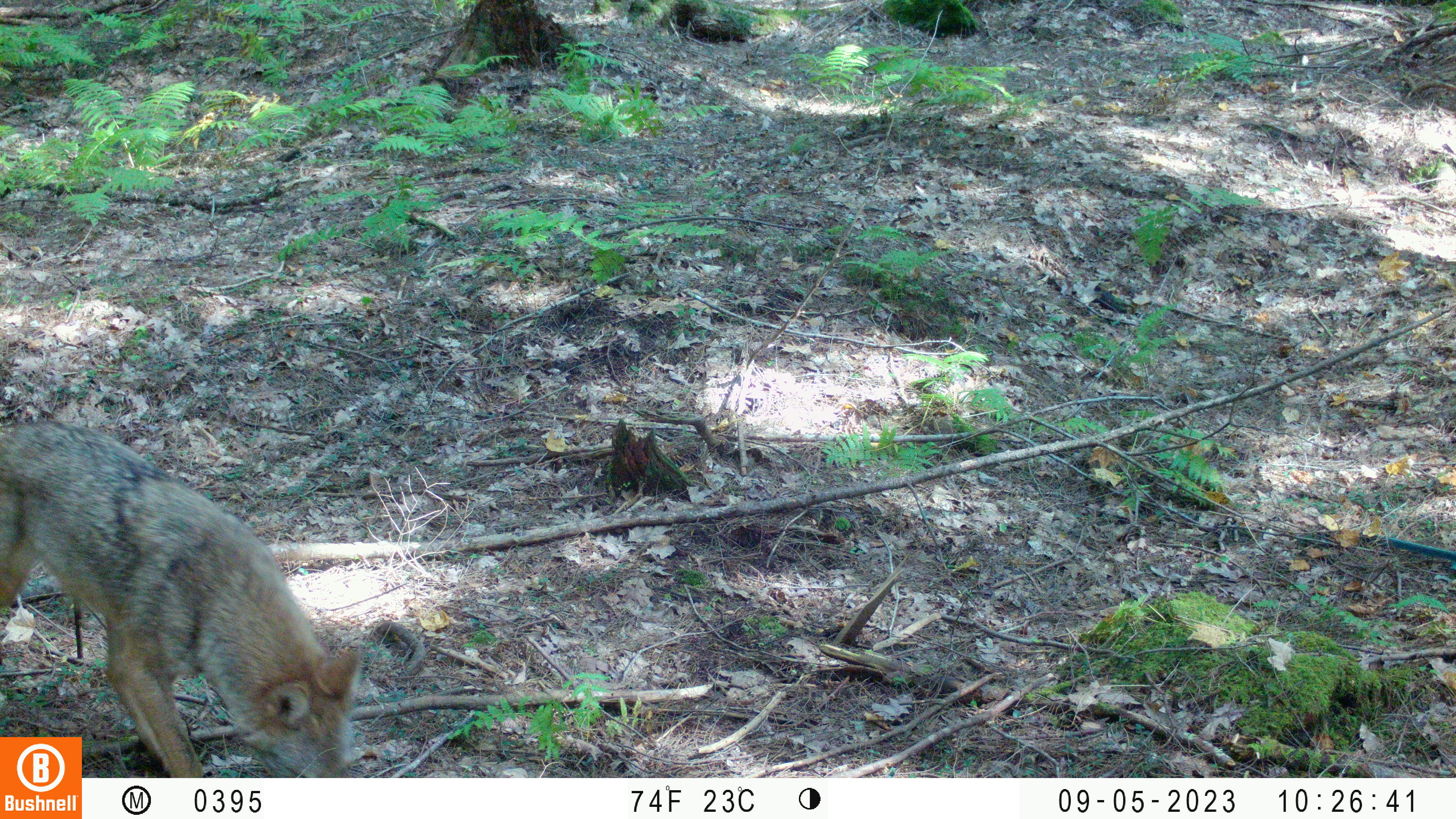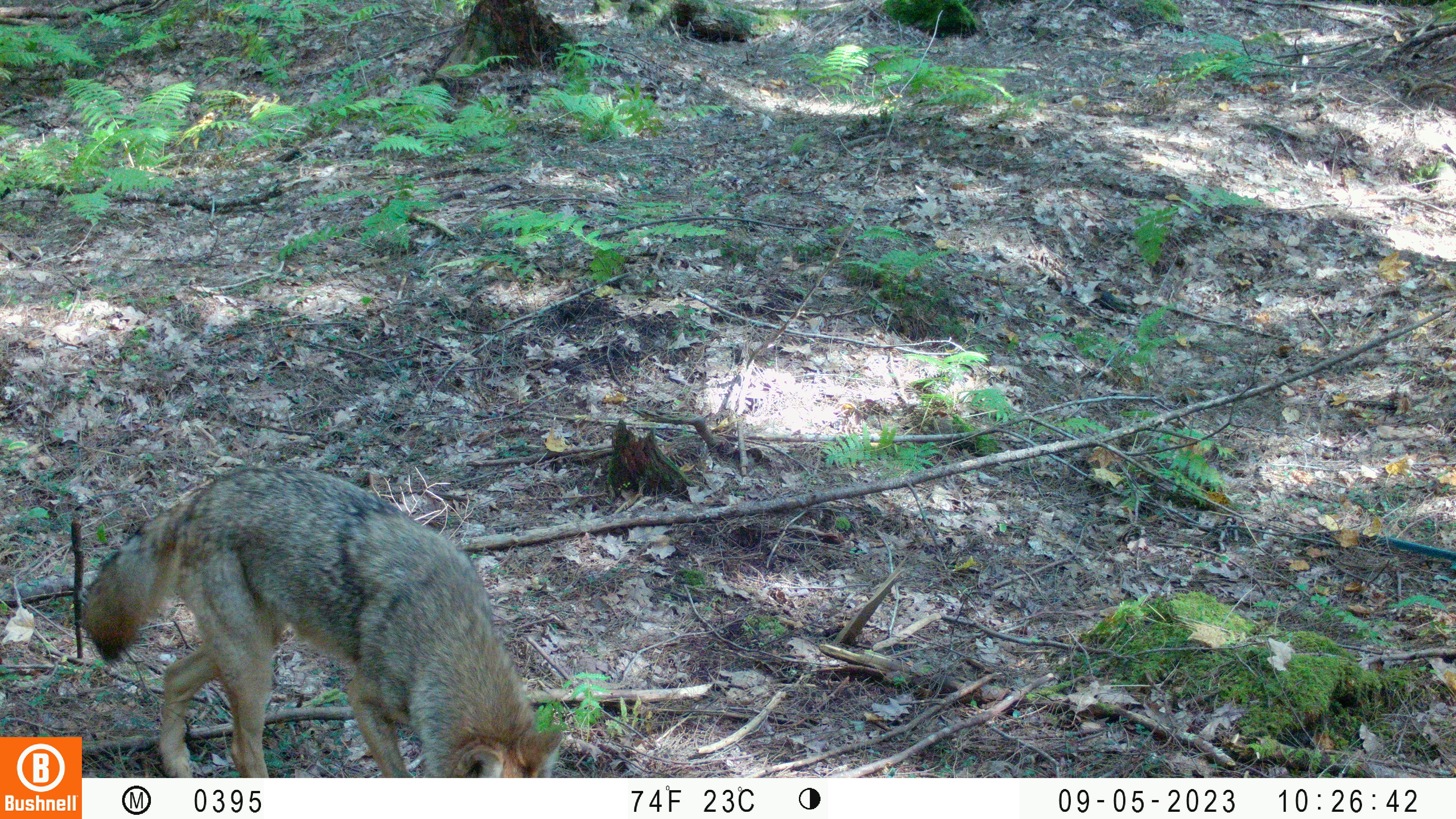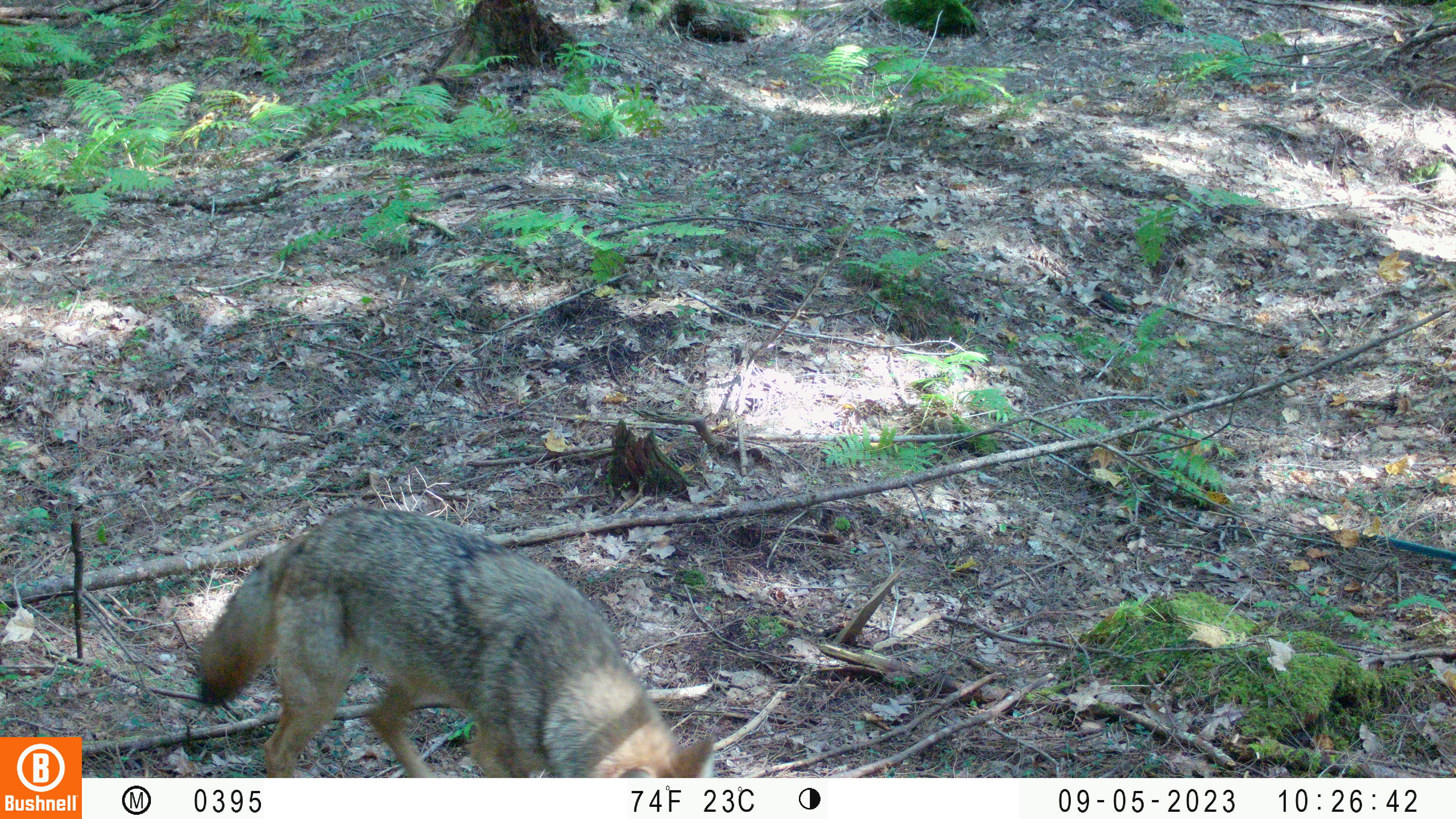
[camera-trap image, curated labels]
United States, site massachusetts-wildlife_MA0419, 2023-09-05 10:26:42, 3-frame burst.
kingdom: Animalia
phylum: Chordata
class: Mammalia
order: Carnivora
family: Canidae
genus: Canis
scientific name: Canis latrans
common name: coyote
Coyote (Canis latrans).